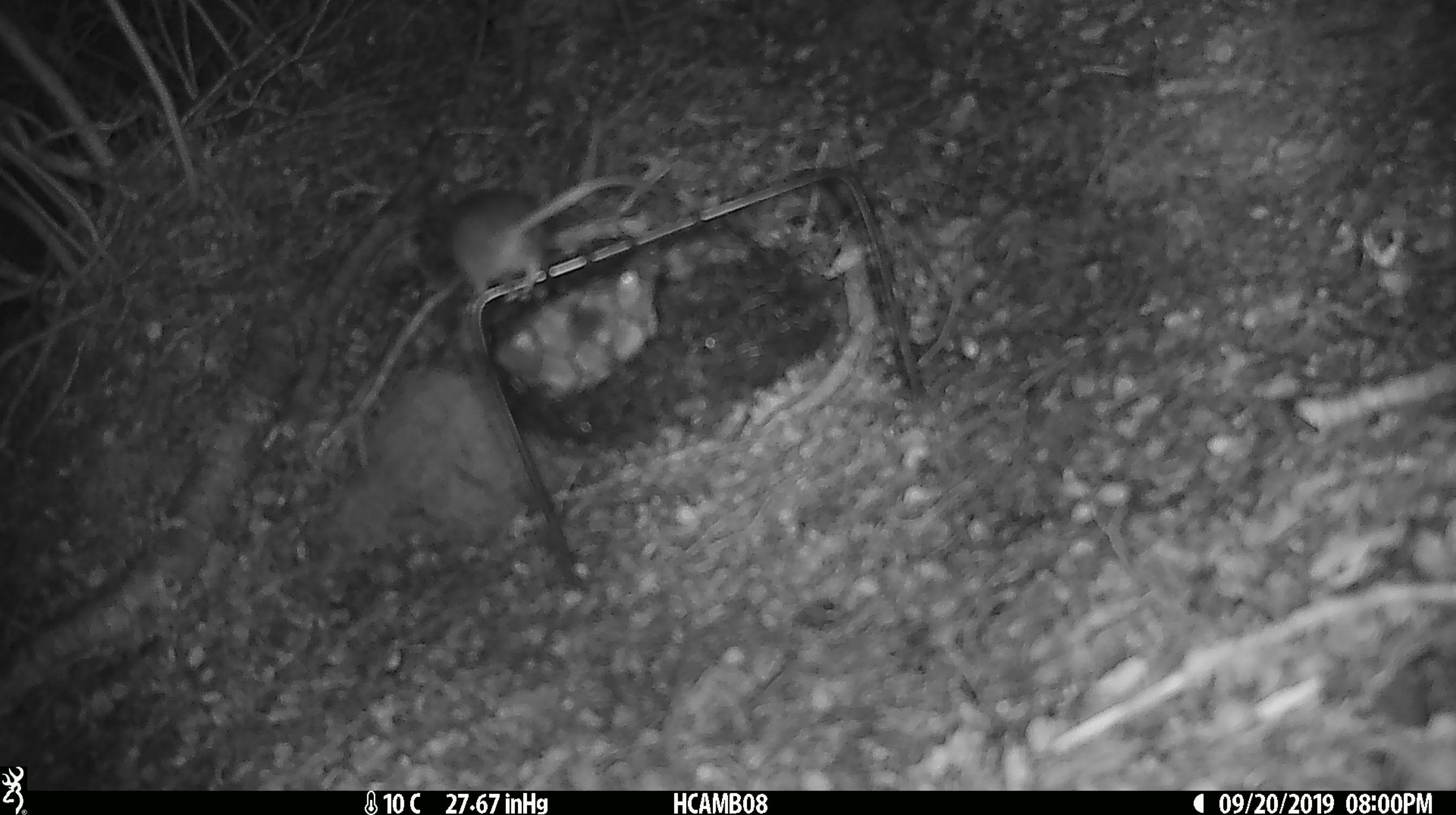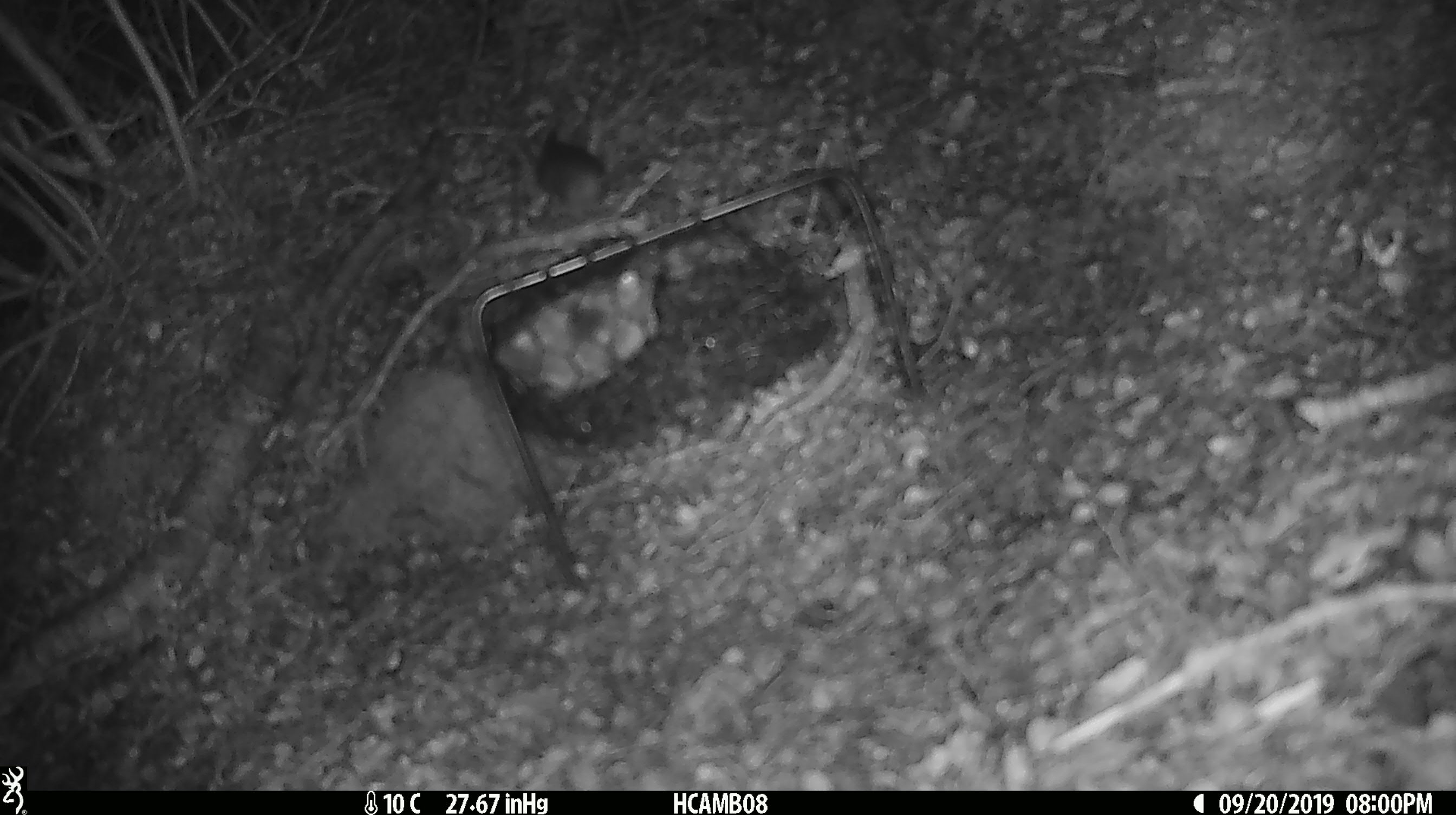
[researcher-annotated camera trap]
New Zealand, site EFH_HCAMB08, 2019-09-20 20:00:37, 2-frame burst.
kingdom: Animalia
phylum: Chordata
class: Mammalia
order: Rodentia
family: Muridae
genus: Mus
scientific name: Mus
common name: mouse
Mouse (Mus).